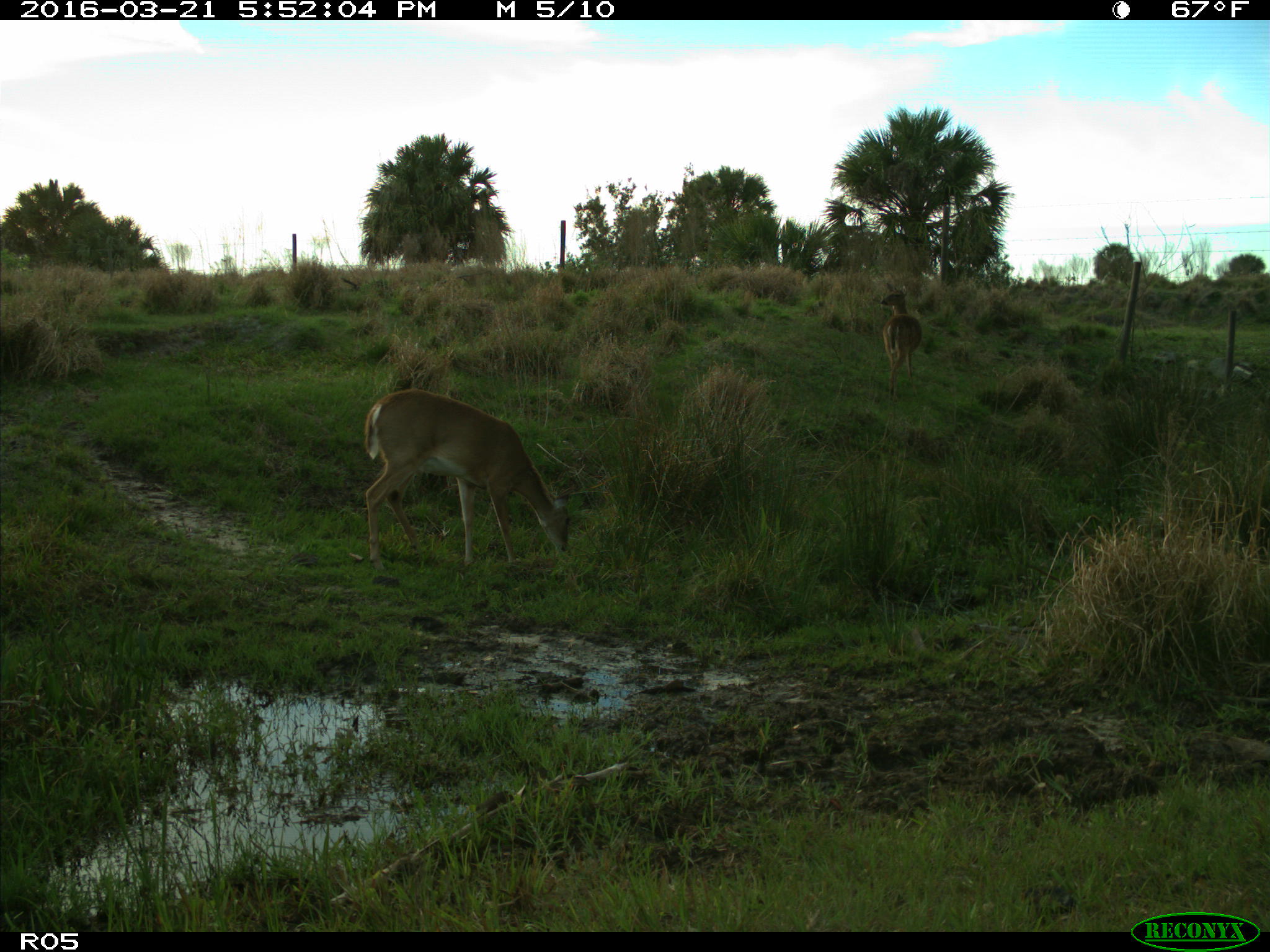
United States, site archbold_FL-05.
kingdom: Animalia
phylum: Chordata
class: Mammalia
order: Artiodactyla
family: Cervidae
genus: Odocoileus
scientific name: Odocoileus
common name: deer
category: unidentified deer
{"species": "unidentified deer (deer) (Odocoileus)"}